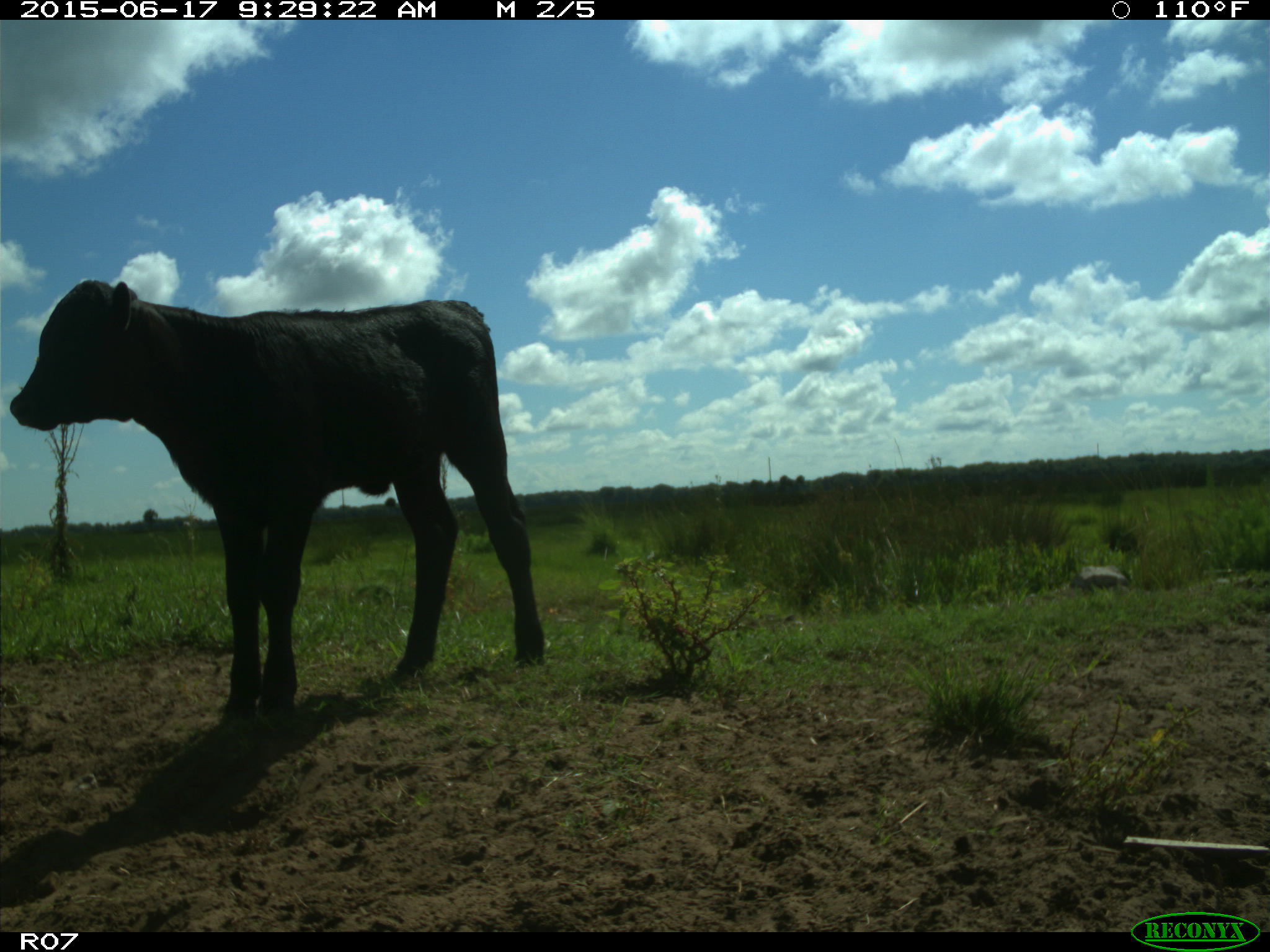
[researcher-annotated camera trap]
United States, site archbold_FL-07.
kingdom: Animalia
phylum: Chordata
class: Mammalia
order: Artiodactyla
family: Bovidae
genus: Bos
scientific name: Bos taurus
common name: domestic cow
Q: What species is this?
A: Bos taurus (domestic cow).